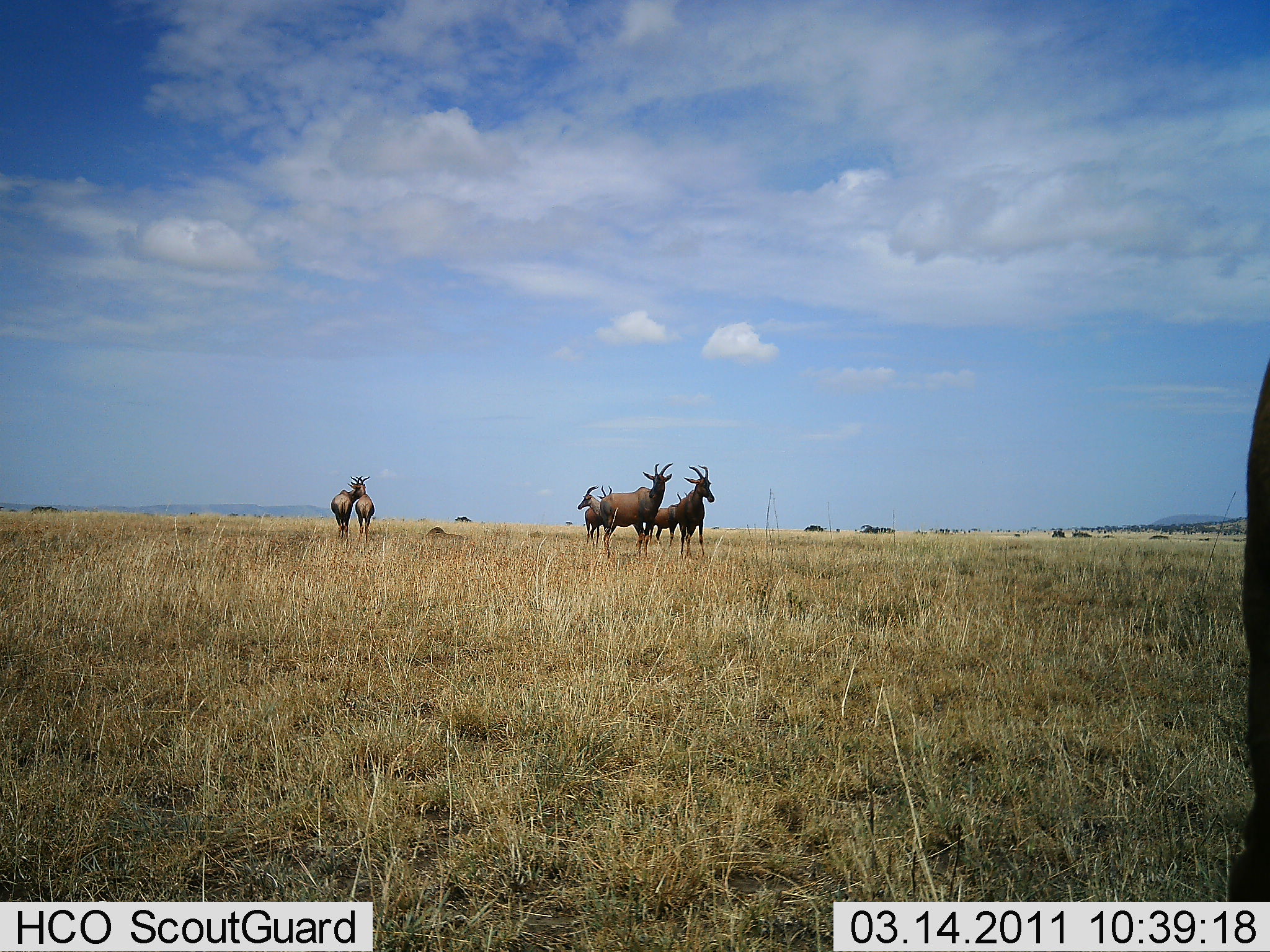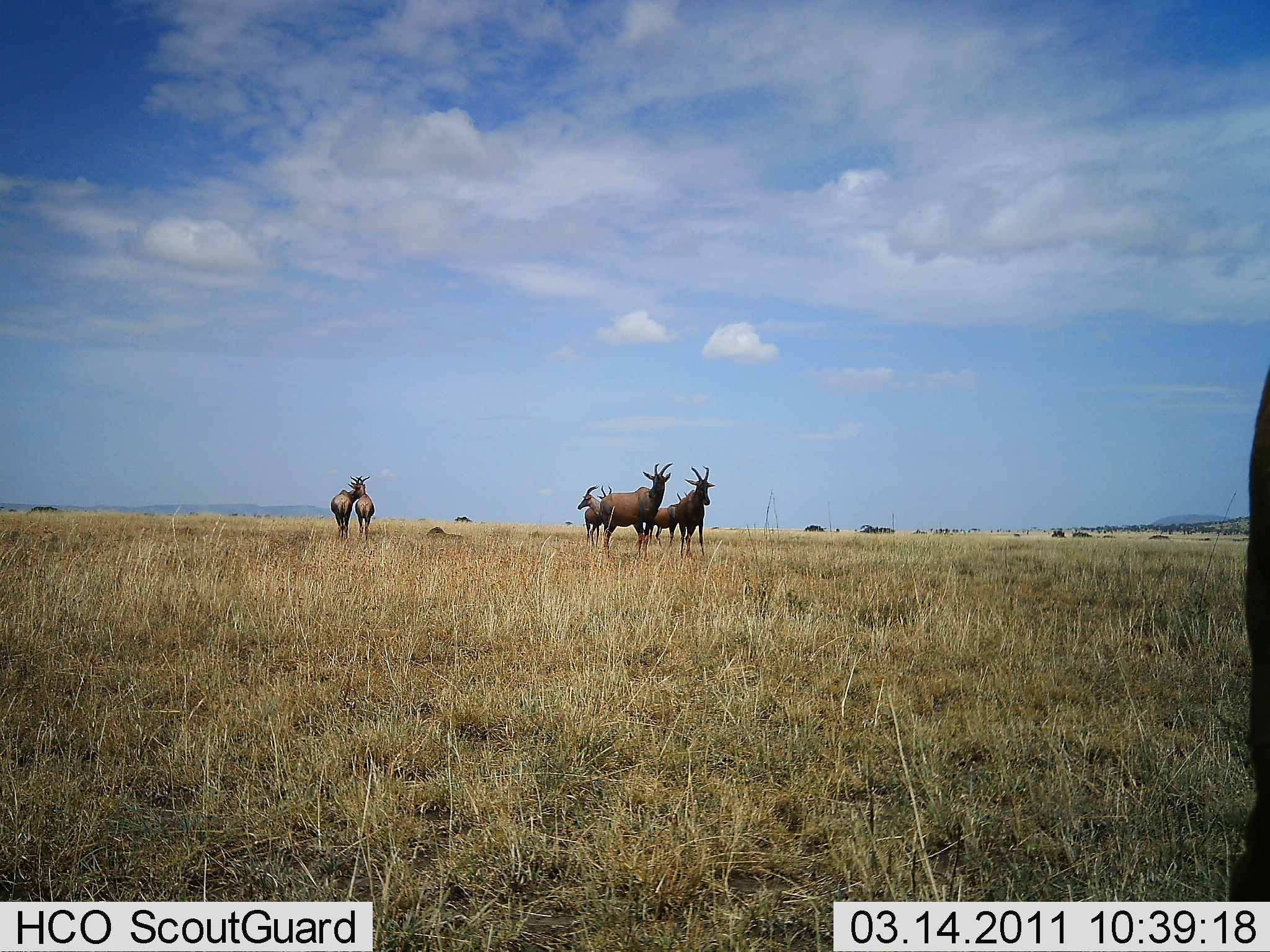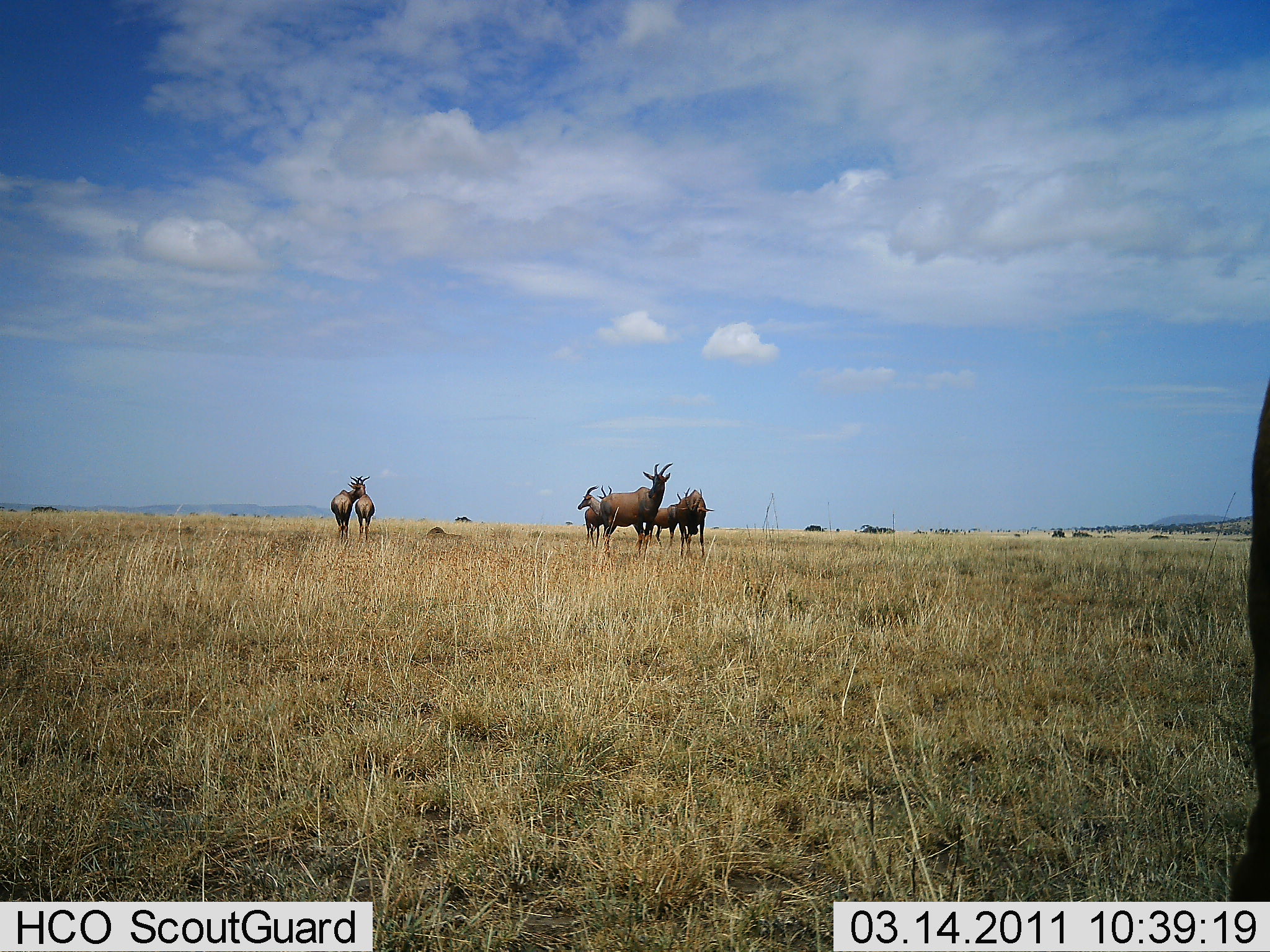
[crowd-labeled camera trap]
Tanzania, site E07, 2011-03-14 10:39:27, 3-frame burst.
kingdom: Animalia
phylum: Chordata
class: Mammalia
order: Artiodactyla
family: Bovidae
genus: Damaliscus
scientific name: Damaliscus lunatus jimela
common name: topi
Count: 6.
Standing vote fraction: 100%.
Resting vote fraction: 0%.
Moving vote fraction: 0%.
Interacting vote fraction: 30%.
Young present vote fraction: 0%.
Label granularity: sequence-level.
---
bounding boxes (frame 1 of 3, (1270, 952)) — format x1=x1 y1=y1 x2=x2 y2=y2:
animal: x1=600 y1=462 x2=673 y2=561; x1=672 y1=465 x2=715 y2=561; x1=650 y1=490 x2=695 y2=547; x1=330 y1=476 x2=366 y2=546; x1=585 y1=485 x2=613 y2=550; x1=354 y1=476 x2=375 y2=545; x1=577 y1=485 x2=601 y2=516; x1=426 y1=526 x2=462 y2=545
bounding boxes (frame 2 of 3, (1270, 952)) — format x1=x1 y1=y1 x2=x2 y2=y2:
animal: x1=600 y1=462 x2=673 y2=560; x1=678 y1=465 x2=716 y2=561; x1=329 y1=476 x2=362 y2=544; x1=648 y1=491 x2=688 y2=546; x1=584 y1=484 x2=612 y2=552; x1=352 y1=476 x2=375 y2=544; x1=577 y1=485 x2=600 y2=520; x1=426 y1=527 x2=462 y2=542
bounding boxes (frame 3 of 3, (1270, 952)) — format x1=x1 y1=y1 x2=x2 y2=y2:
animal: x1=600 y1=462 x2=673 y2=561; x1=676 y1=486 x2=715 y2=558; x1=648 y1=486 x2=681 y2=549; x1=329 y1=476 x2=359 y2=542; x1=584 y1=485 x2=612 y2=551; x1=353 y1=475 x2=376 y2=543; x1=577 y1=485 x2=601 y2=517; x1=425 y1=527 x2=462 y2=540